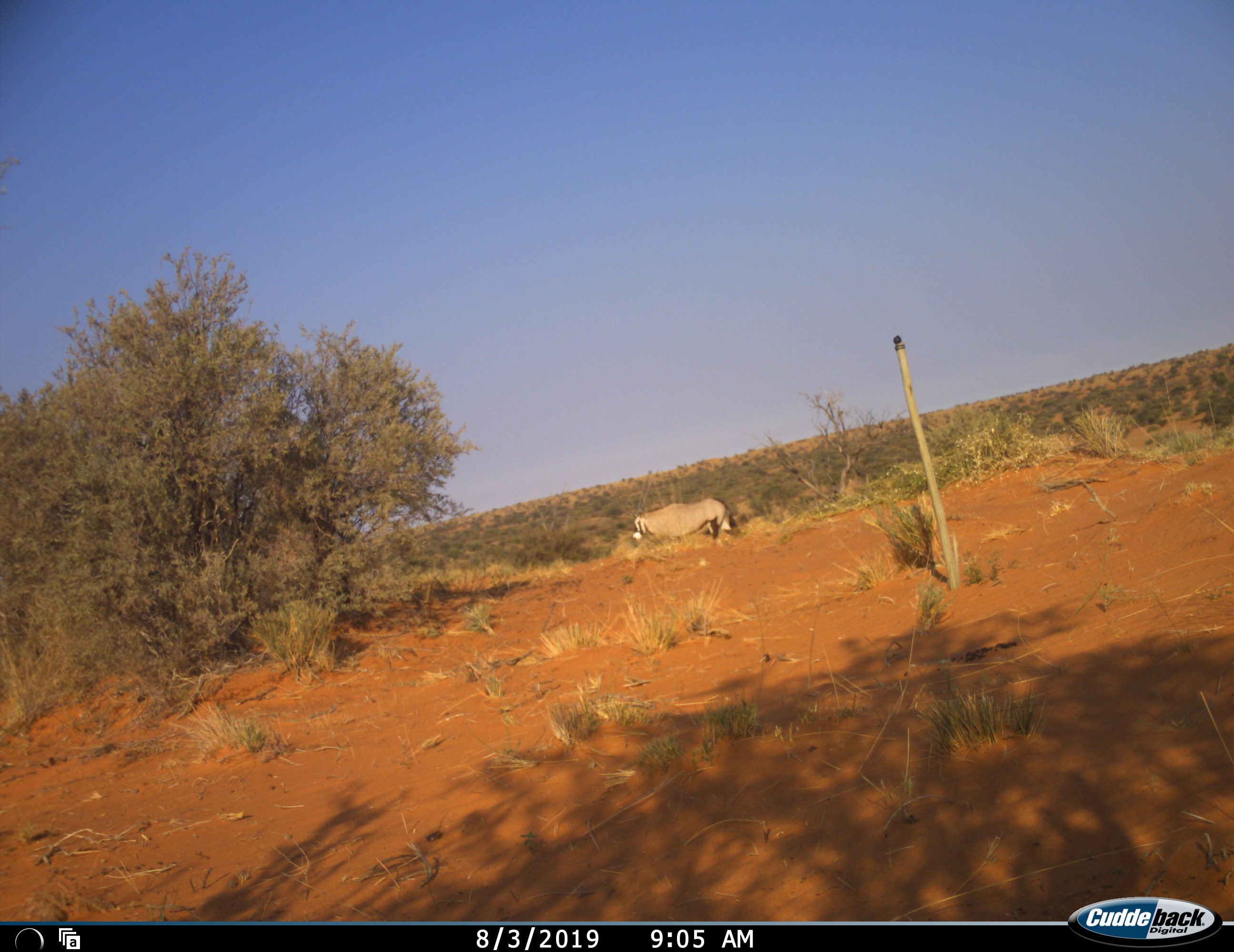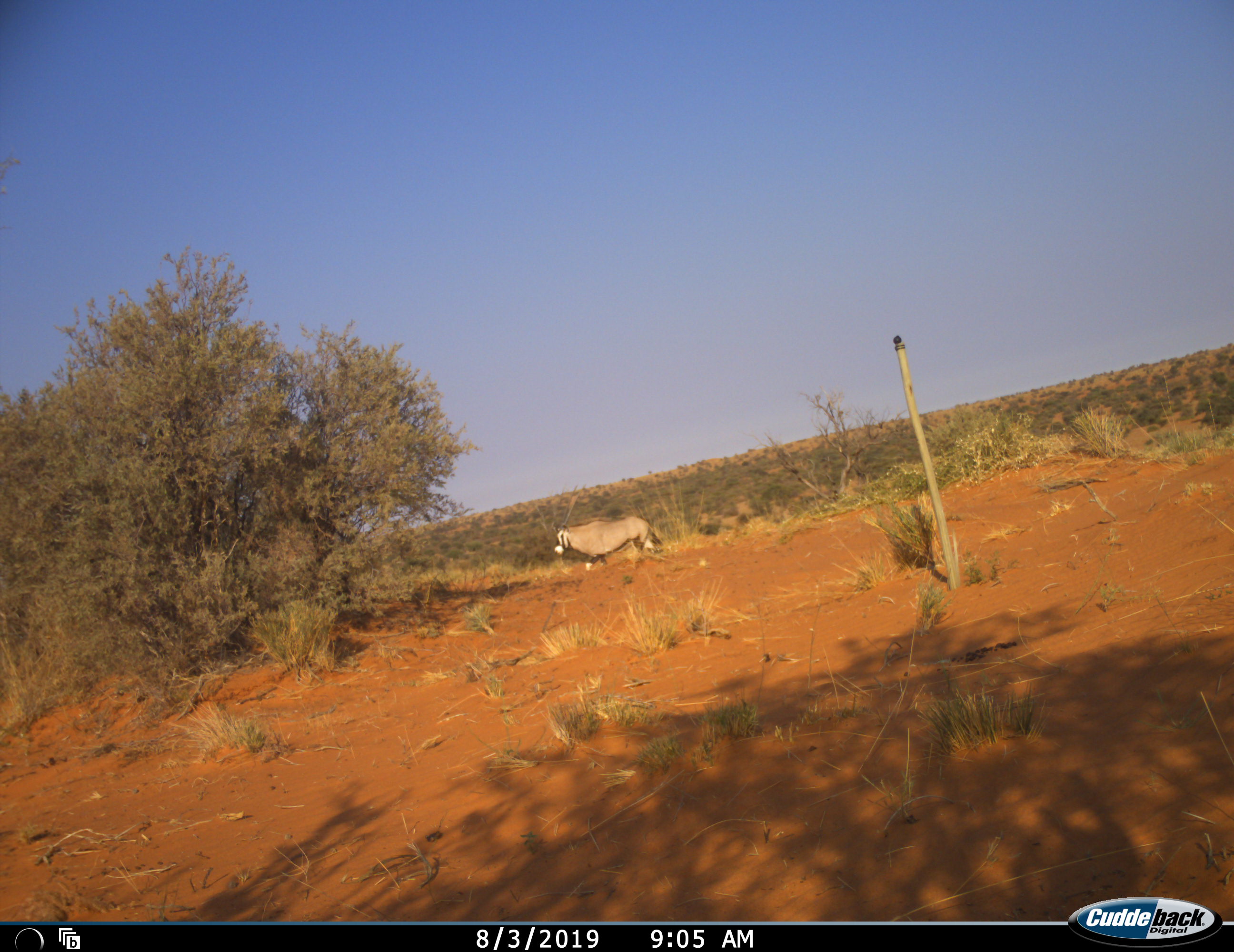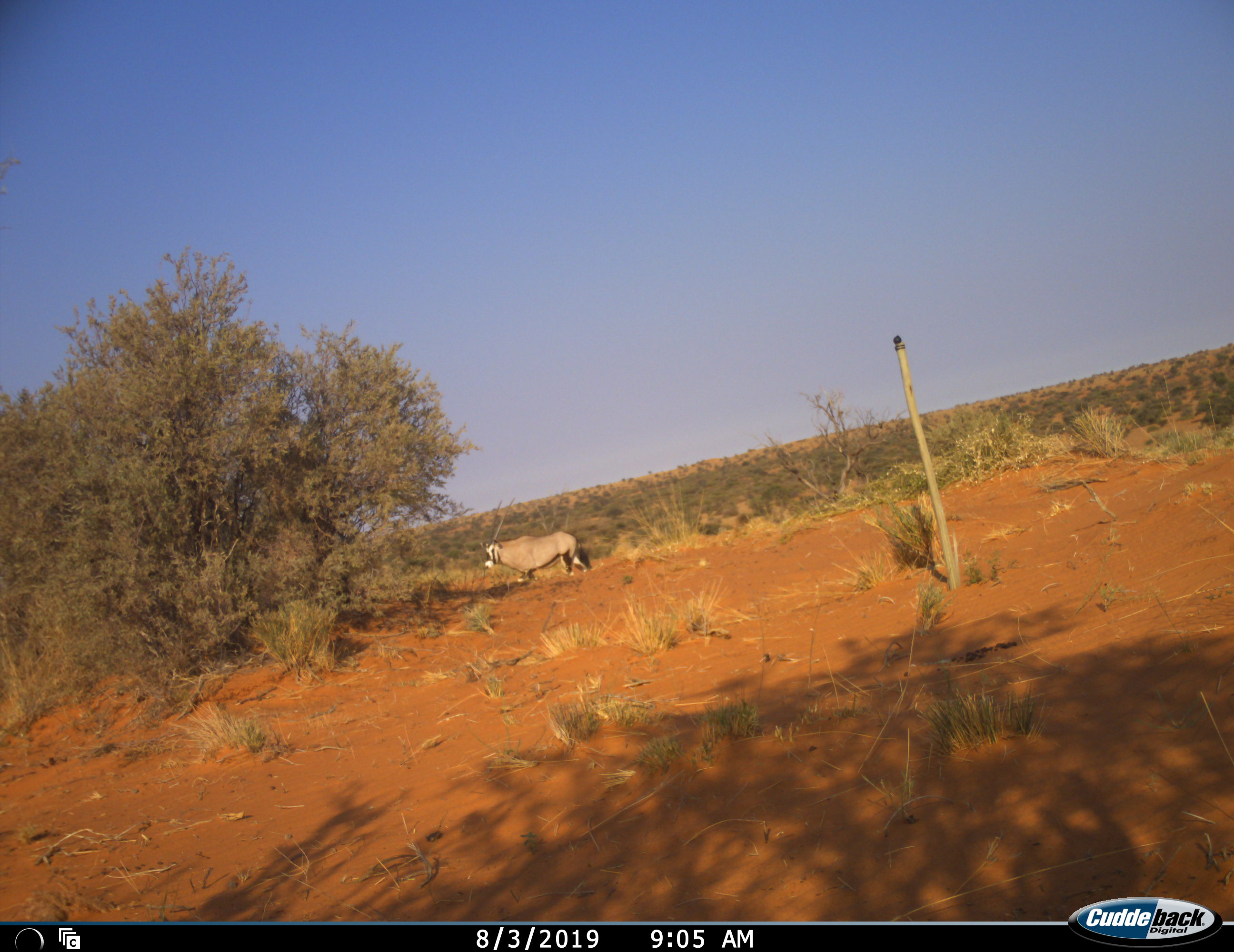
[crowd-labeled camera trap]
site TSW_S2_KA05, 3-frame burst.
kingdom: Animalia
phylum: Chordata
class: Mammalia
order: Artiodactyla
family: Bovidae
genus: Oryx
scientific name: Oryx gazella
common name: gemsbok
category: oryx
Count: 1.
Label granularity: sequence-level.